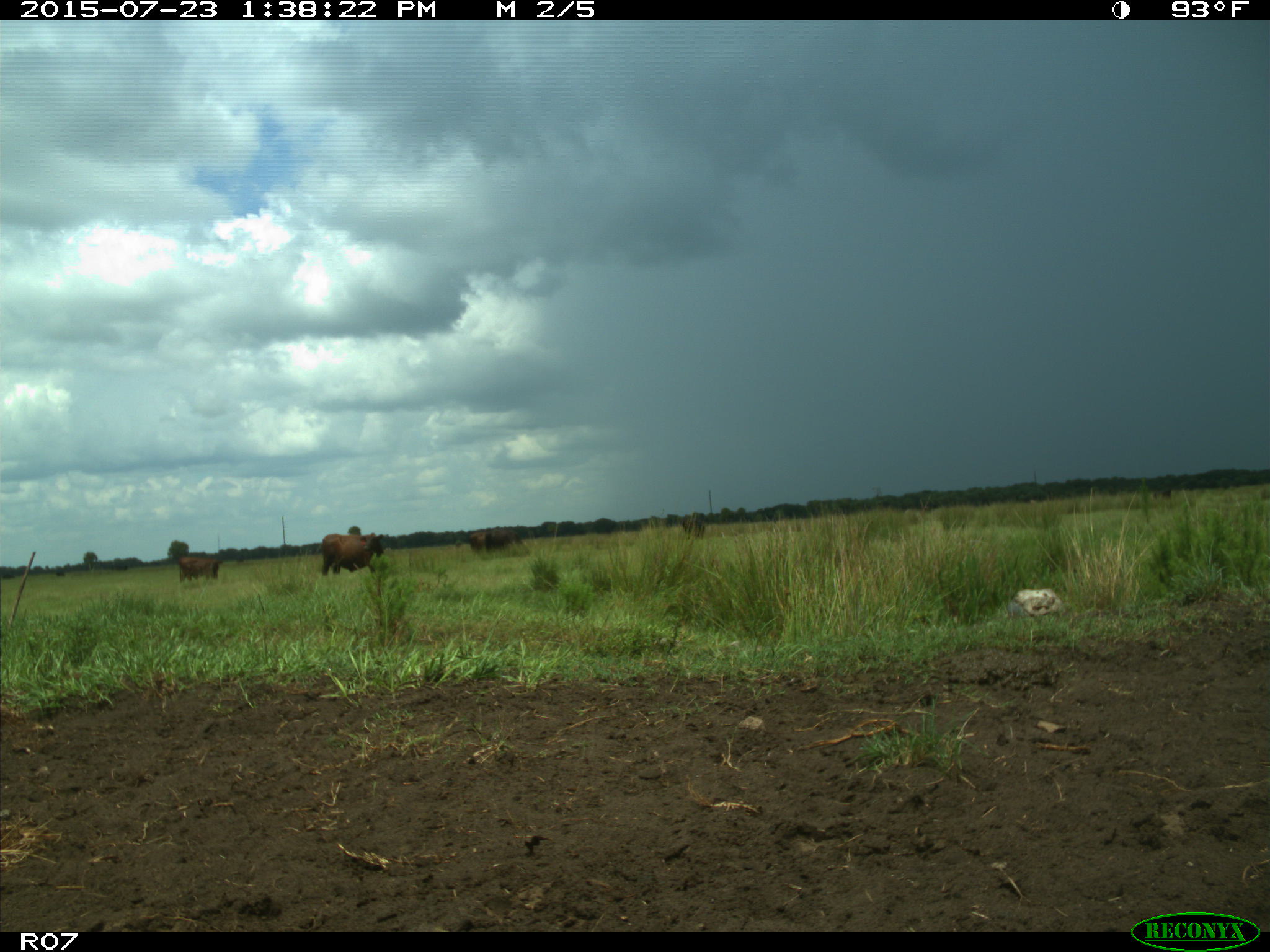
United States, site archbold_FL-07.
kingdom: Animalia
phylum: Chordata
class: Mammalia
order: Artiodactyla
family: Bovidae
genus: Bos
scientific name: Bos taurus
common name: domestic cow